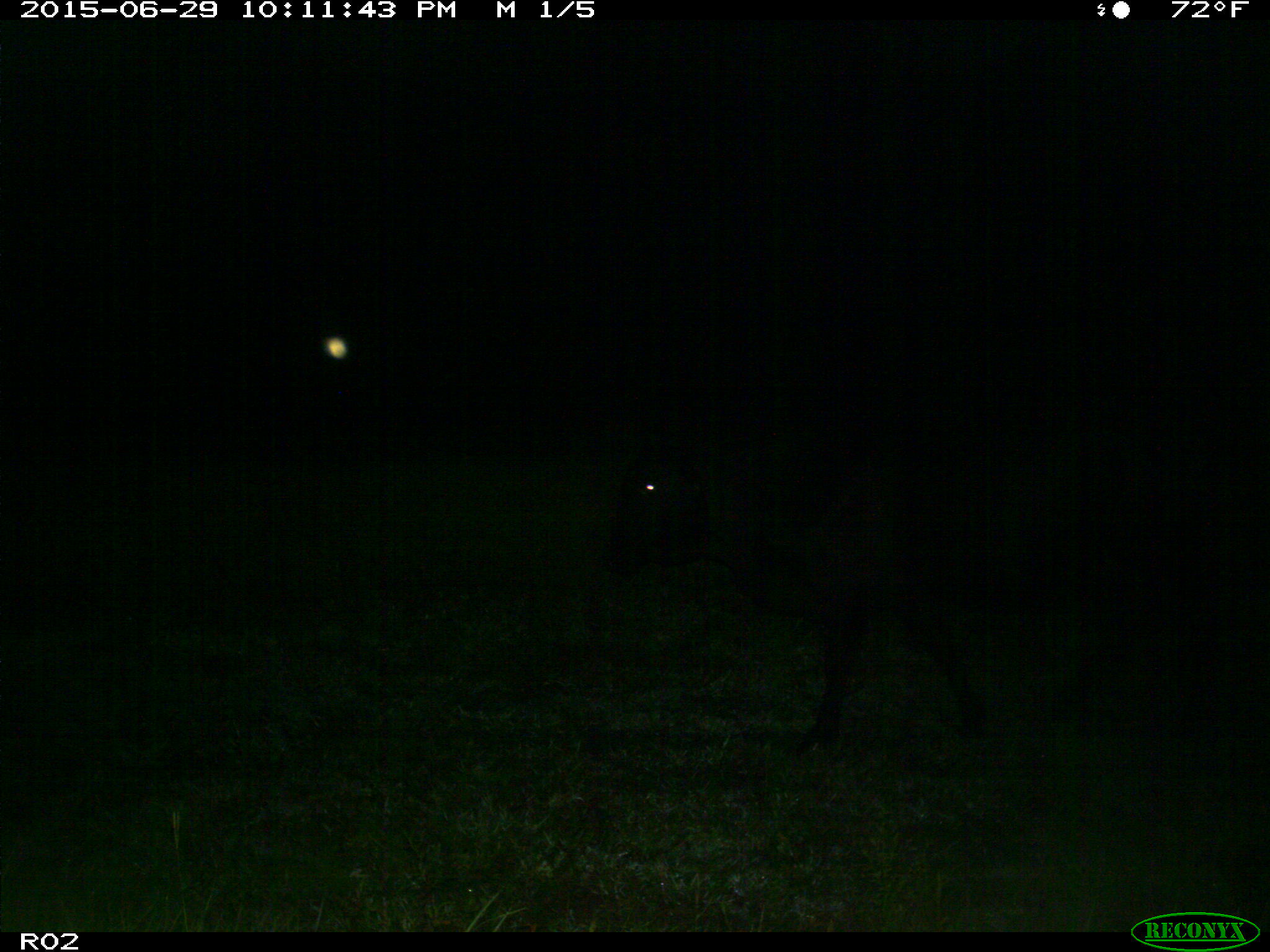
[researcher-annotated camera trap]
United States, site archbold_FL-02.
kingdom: Animalia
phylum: Chordata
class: Mammalia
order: Artiodactyla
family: Bovidae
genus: Bos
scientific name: Bos taurus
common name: domestic cow